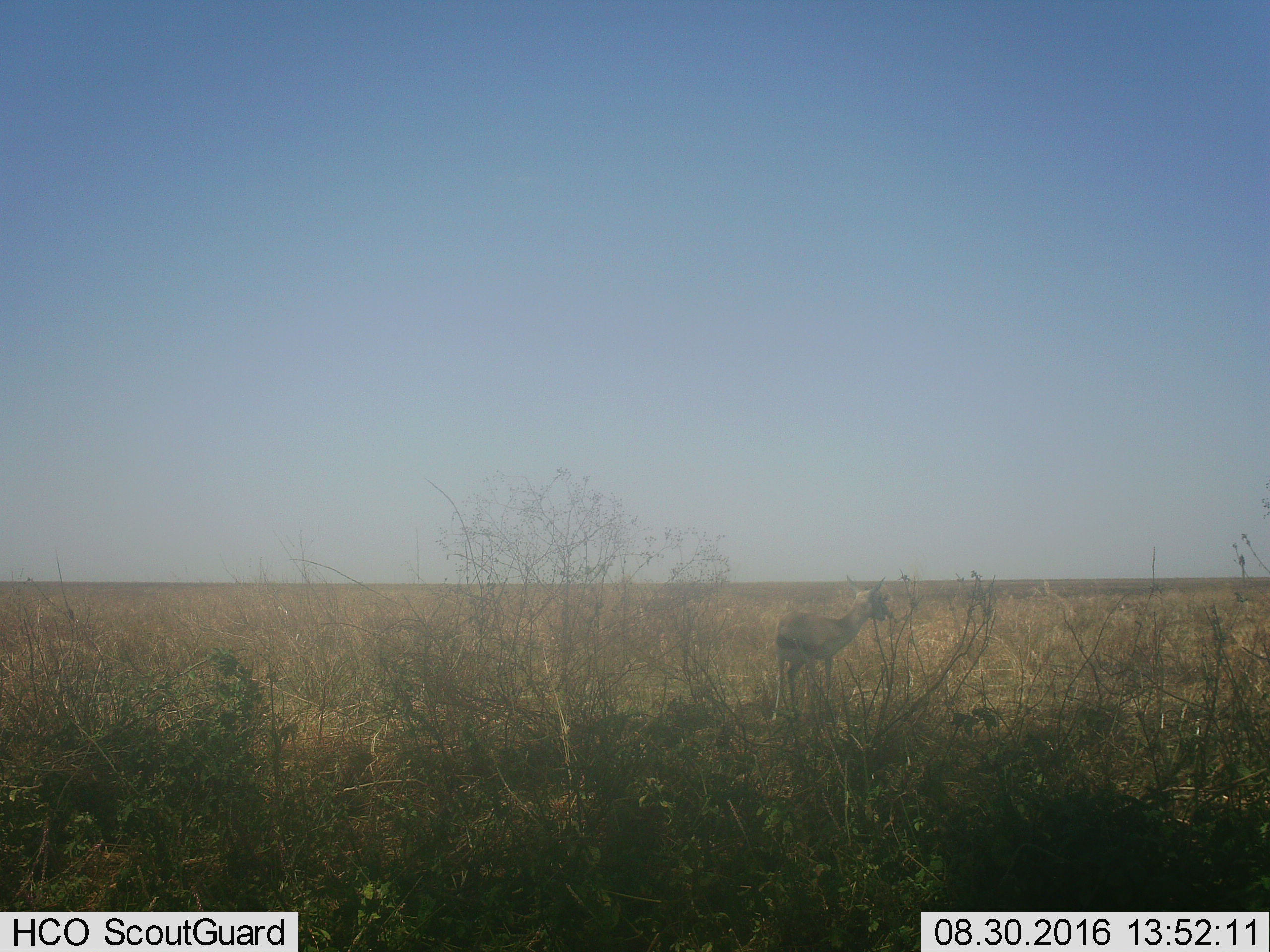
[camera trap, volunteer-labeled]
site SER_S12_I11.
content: unidentified animal